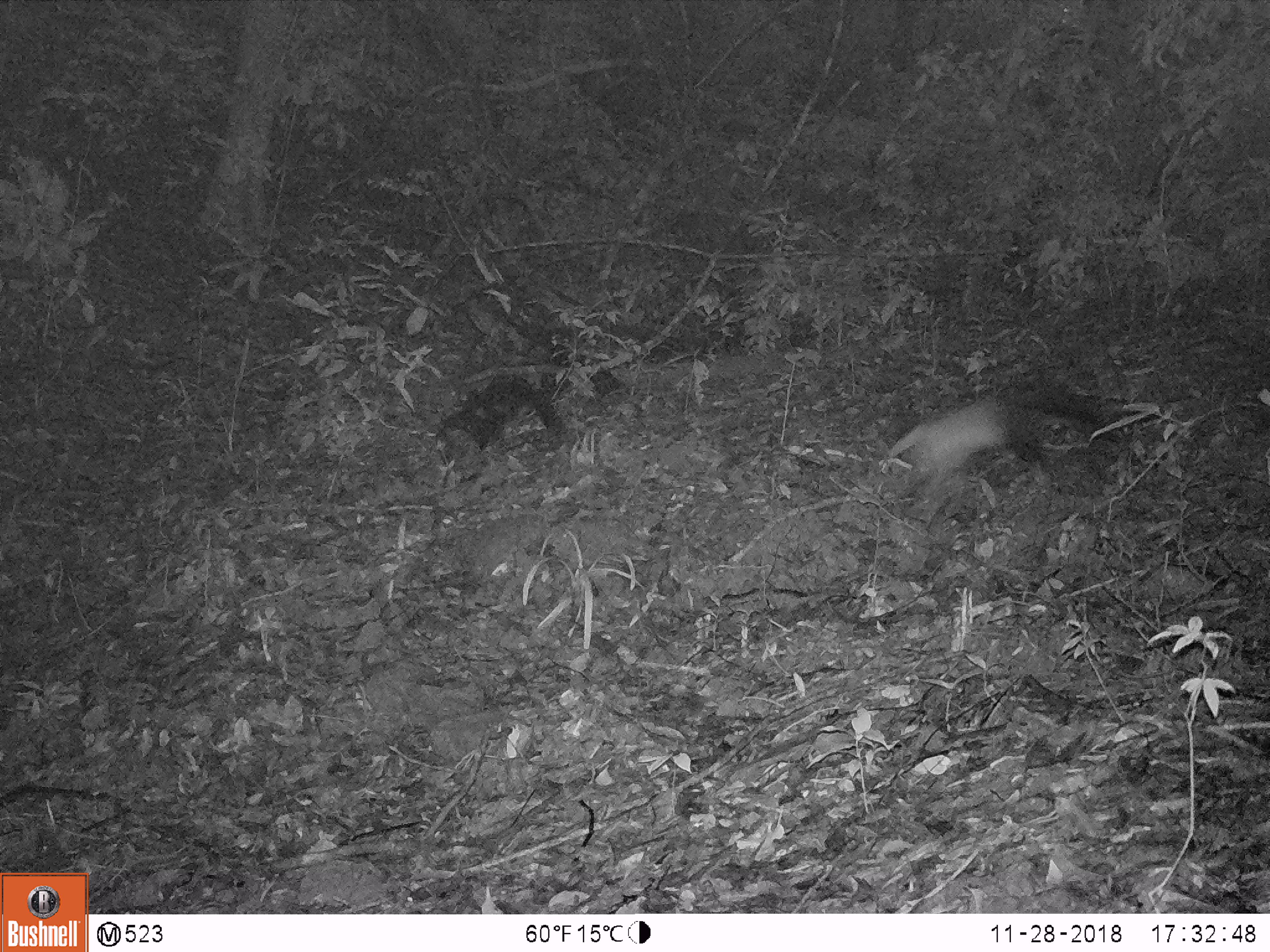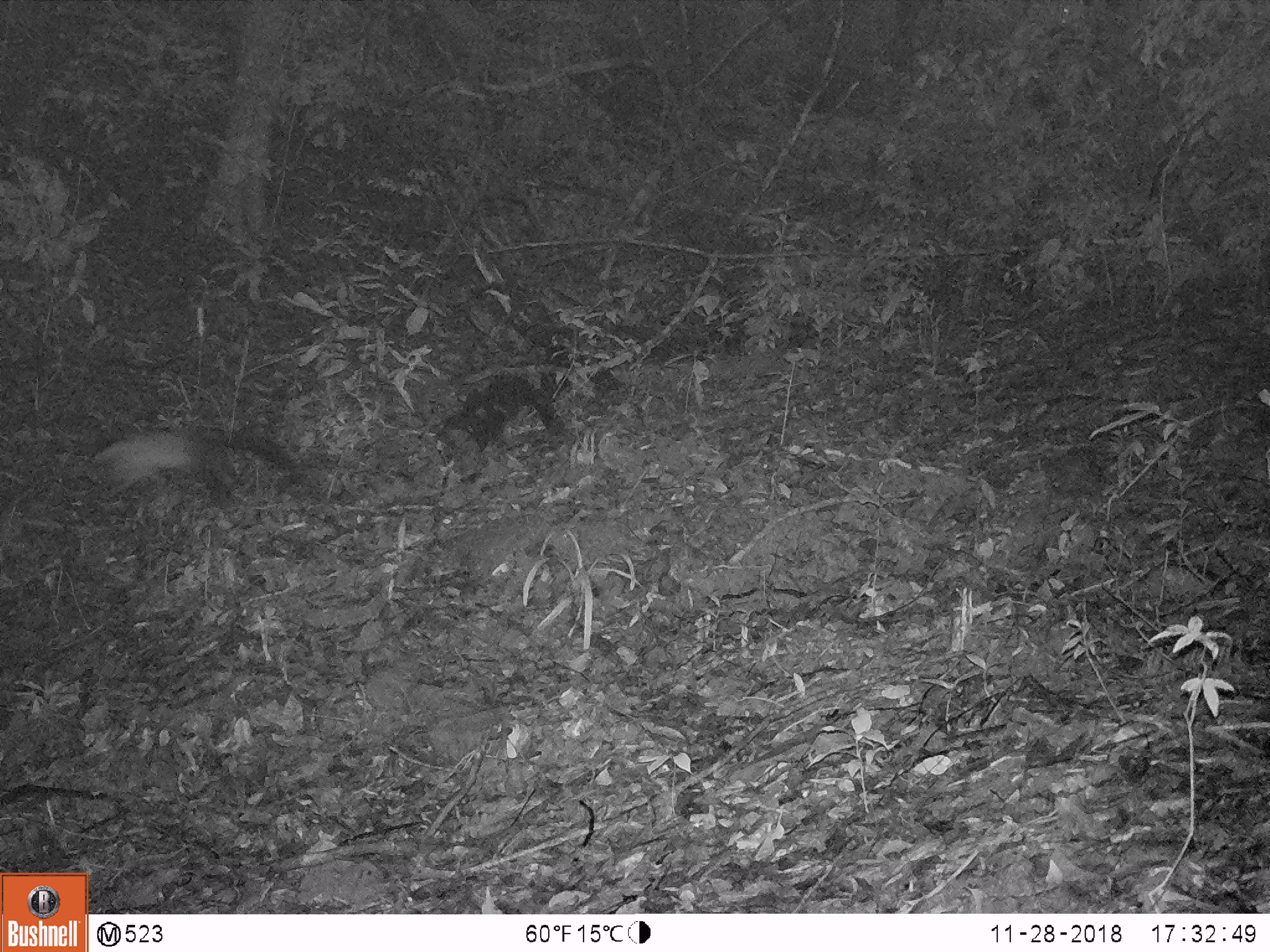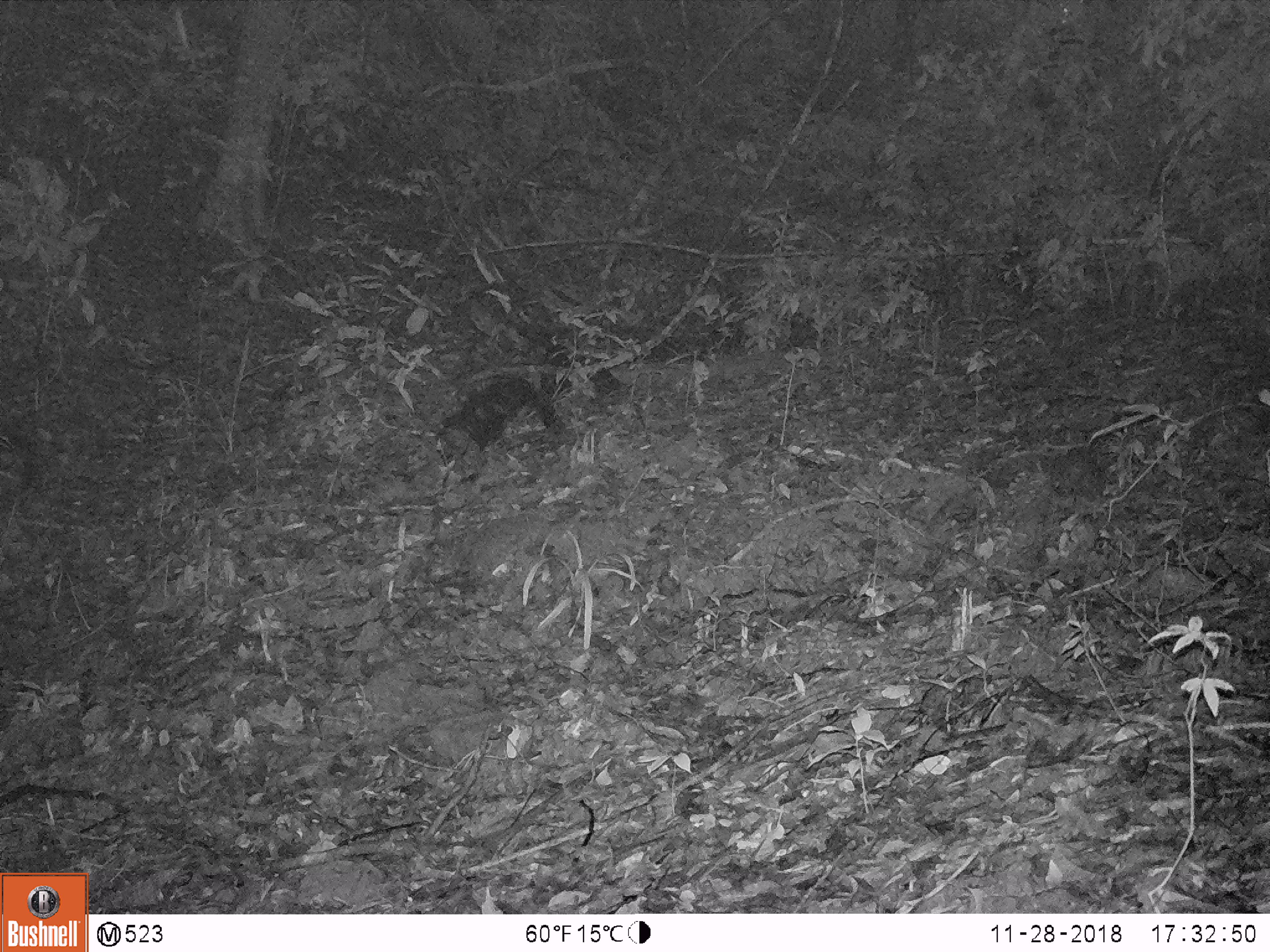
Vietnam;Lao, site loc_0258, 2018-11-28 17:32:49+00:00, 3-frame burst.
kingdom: Animalia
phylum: Chordata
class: Mammalia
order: Carnivora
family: Mustelidae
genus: Martes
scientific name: Martes flavigula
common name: yellow-throated marten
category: yellow throated marten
Yellow throated marten (yellow-throated marten) (Martes flavigula). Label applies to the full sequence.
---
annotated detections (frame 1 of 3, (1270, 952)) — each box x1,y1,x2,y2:
yellow throated marten: 890,389,1108,480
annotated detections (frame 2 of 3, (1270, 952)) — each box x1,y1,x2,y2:
yellow throated marten: 94,428,304,510